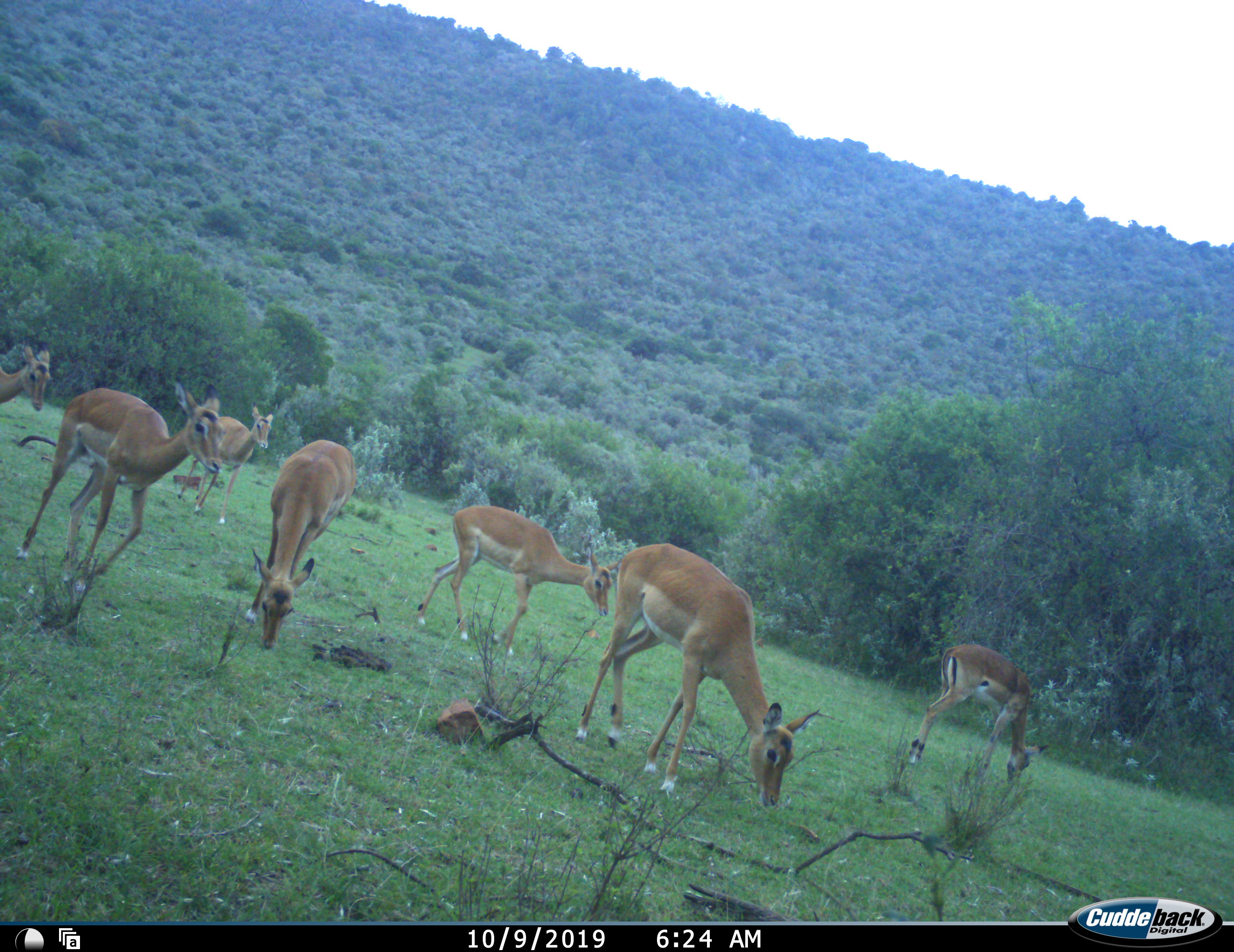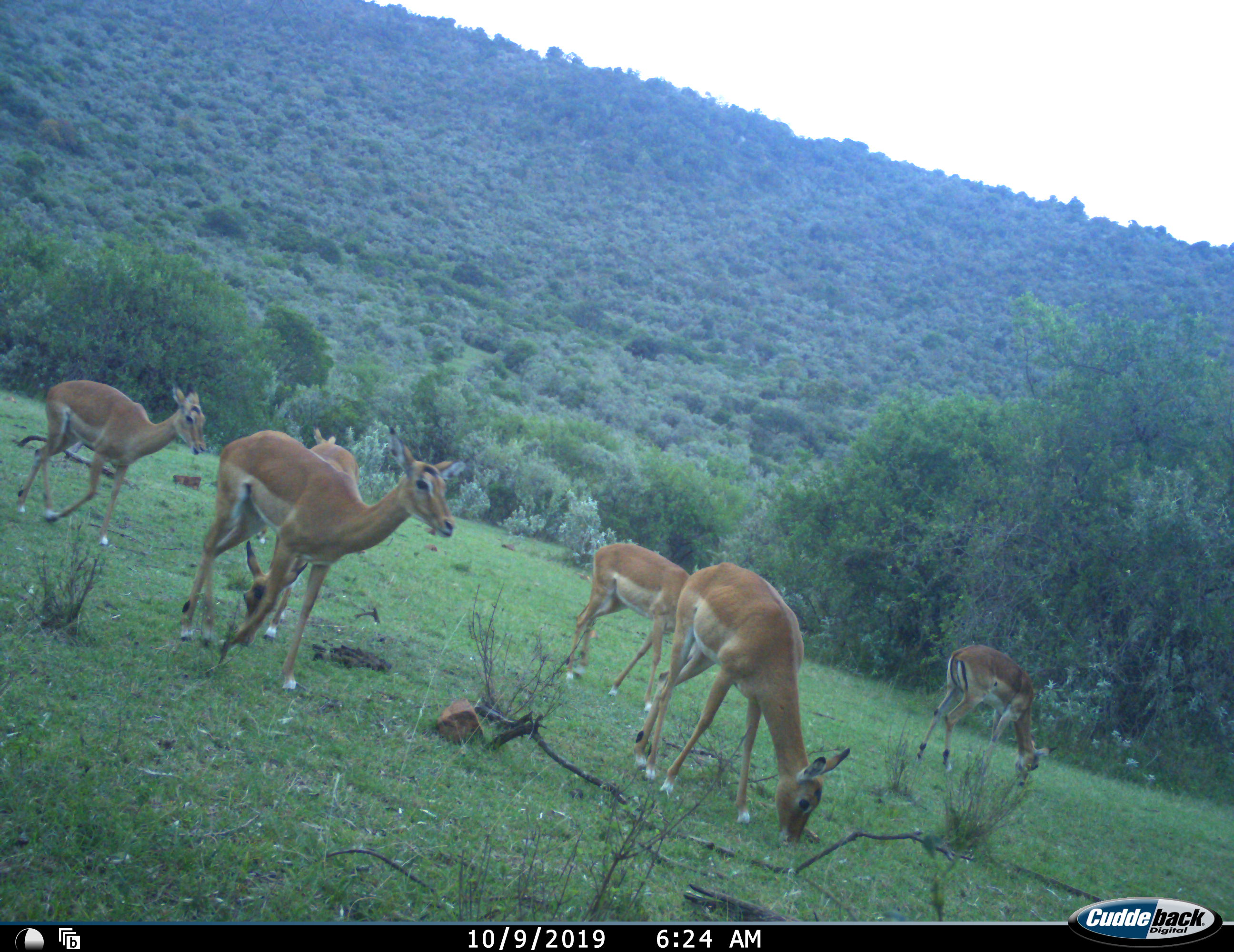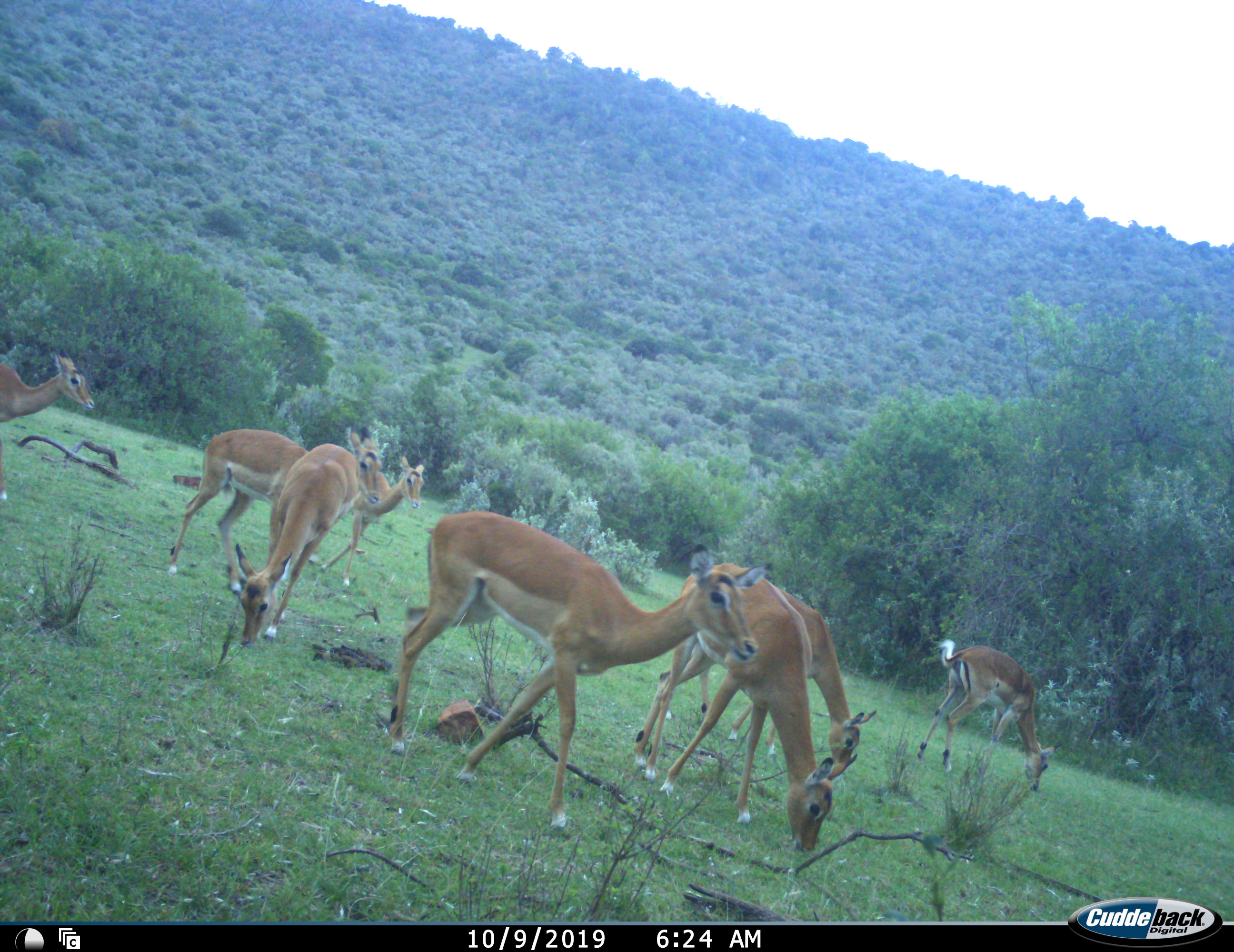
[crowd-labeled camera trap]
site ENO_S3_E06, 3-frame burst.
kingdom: Animalia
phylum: Chordata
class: Mammalia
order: Artiodactyla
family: Bovidae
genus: Aepyceros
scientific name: Aepyceros melampus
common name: impala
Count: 8.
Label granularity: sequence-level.